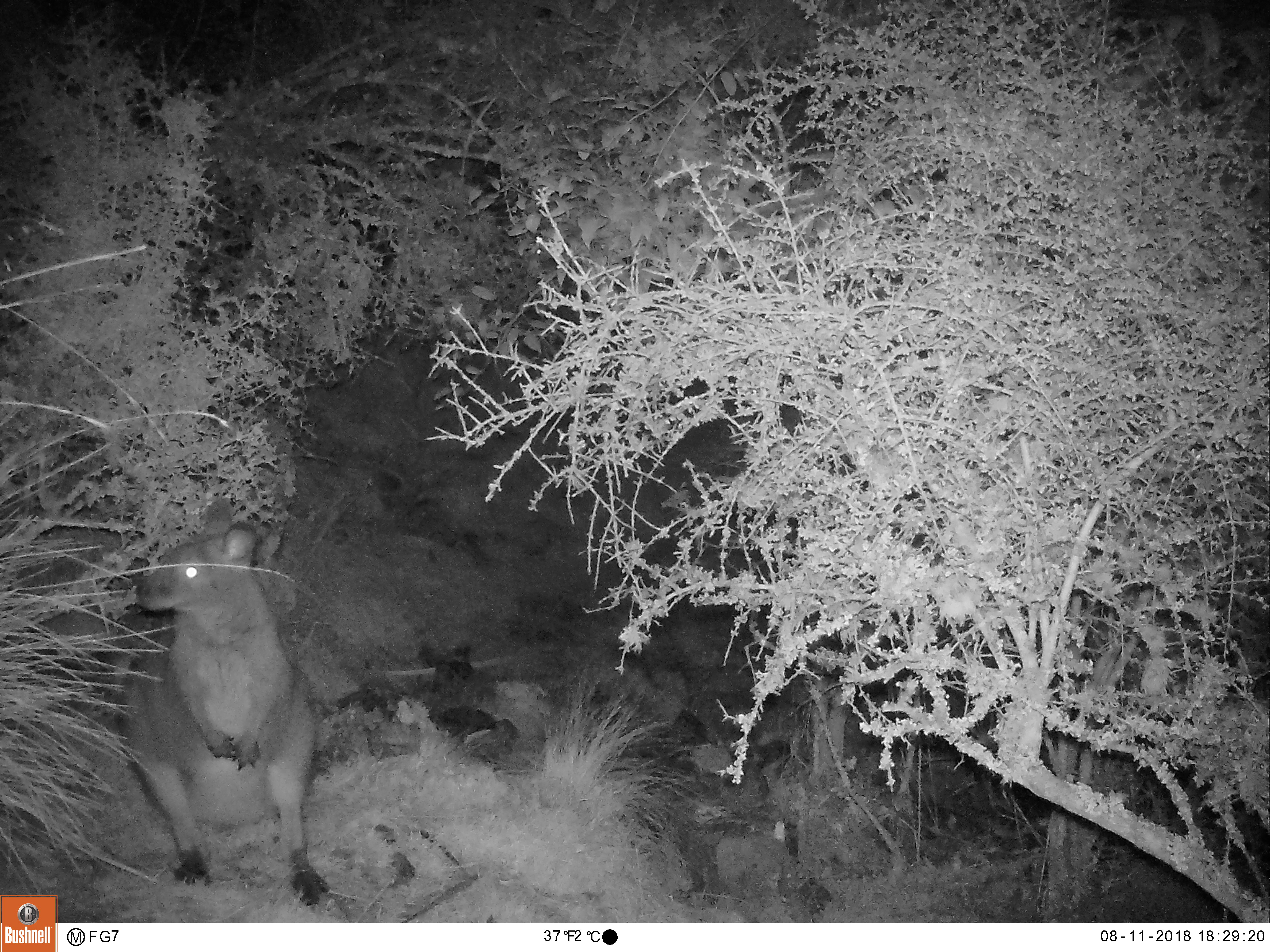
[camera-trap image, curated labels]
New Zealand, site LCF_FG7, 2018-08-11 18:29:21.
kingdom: Animalia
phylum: Chordata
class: Mammalia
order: Diprotodontia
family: Macropodidae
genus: Notamacropus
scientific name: Notamacropus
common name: wallaby